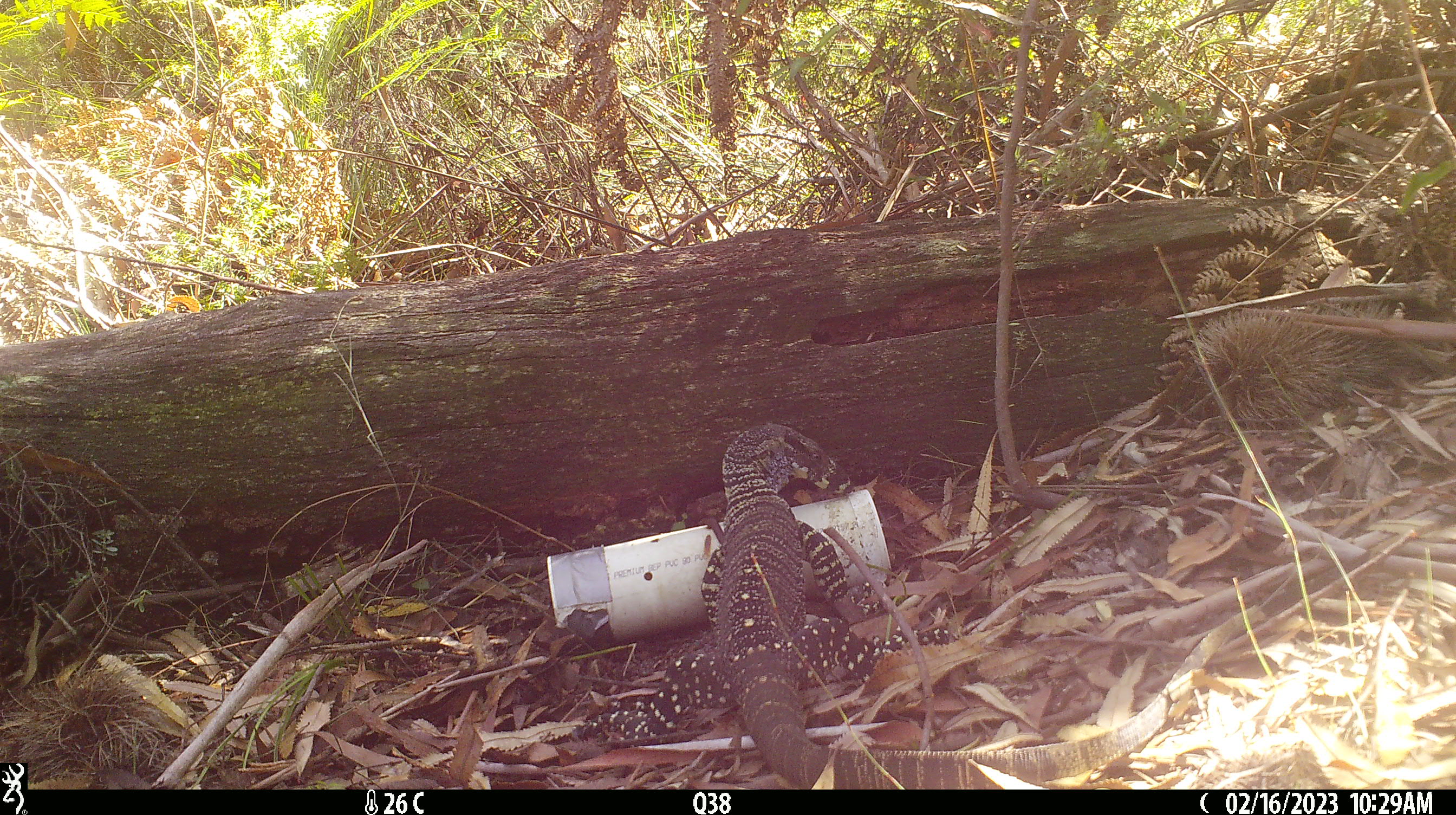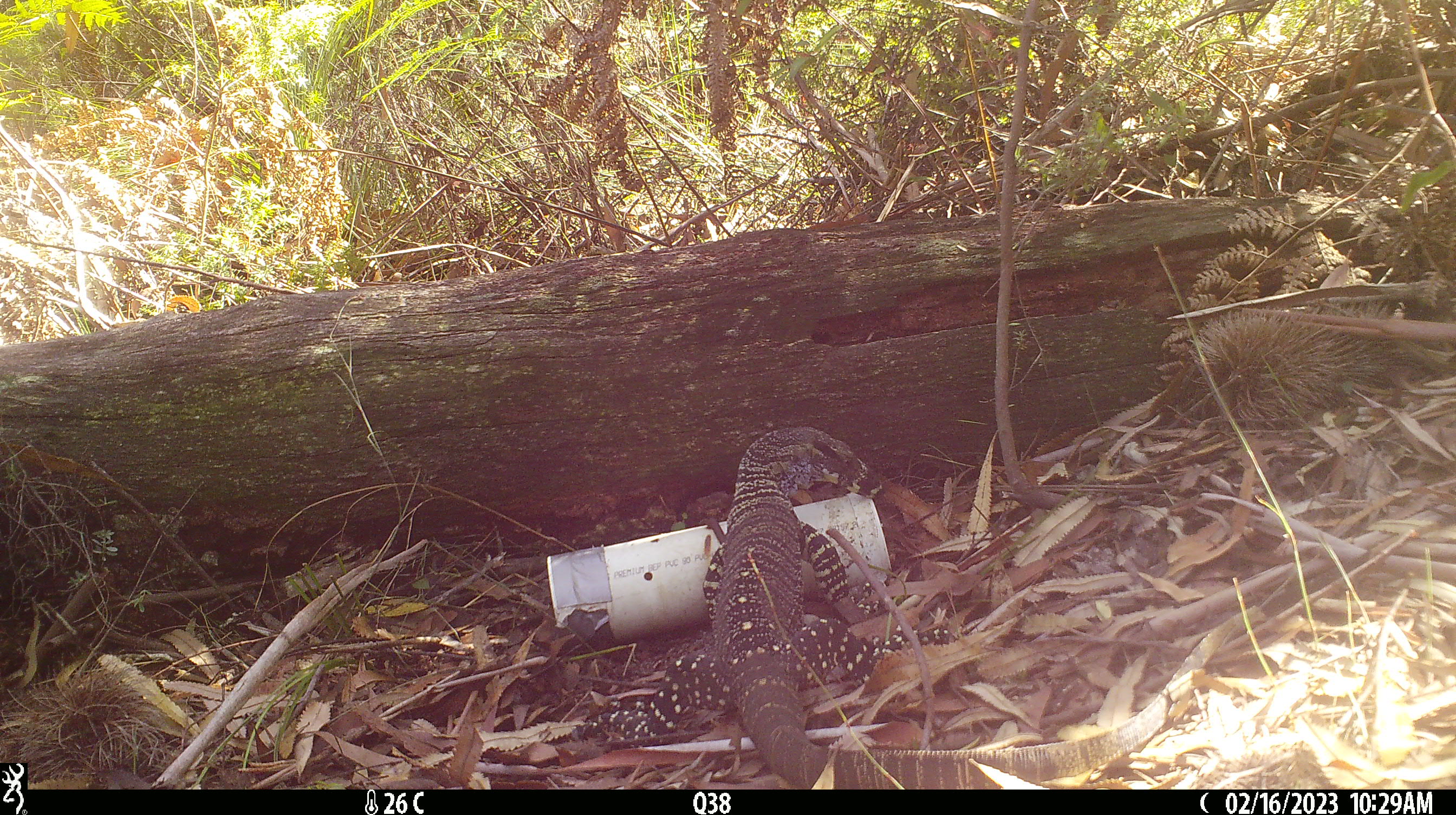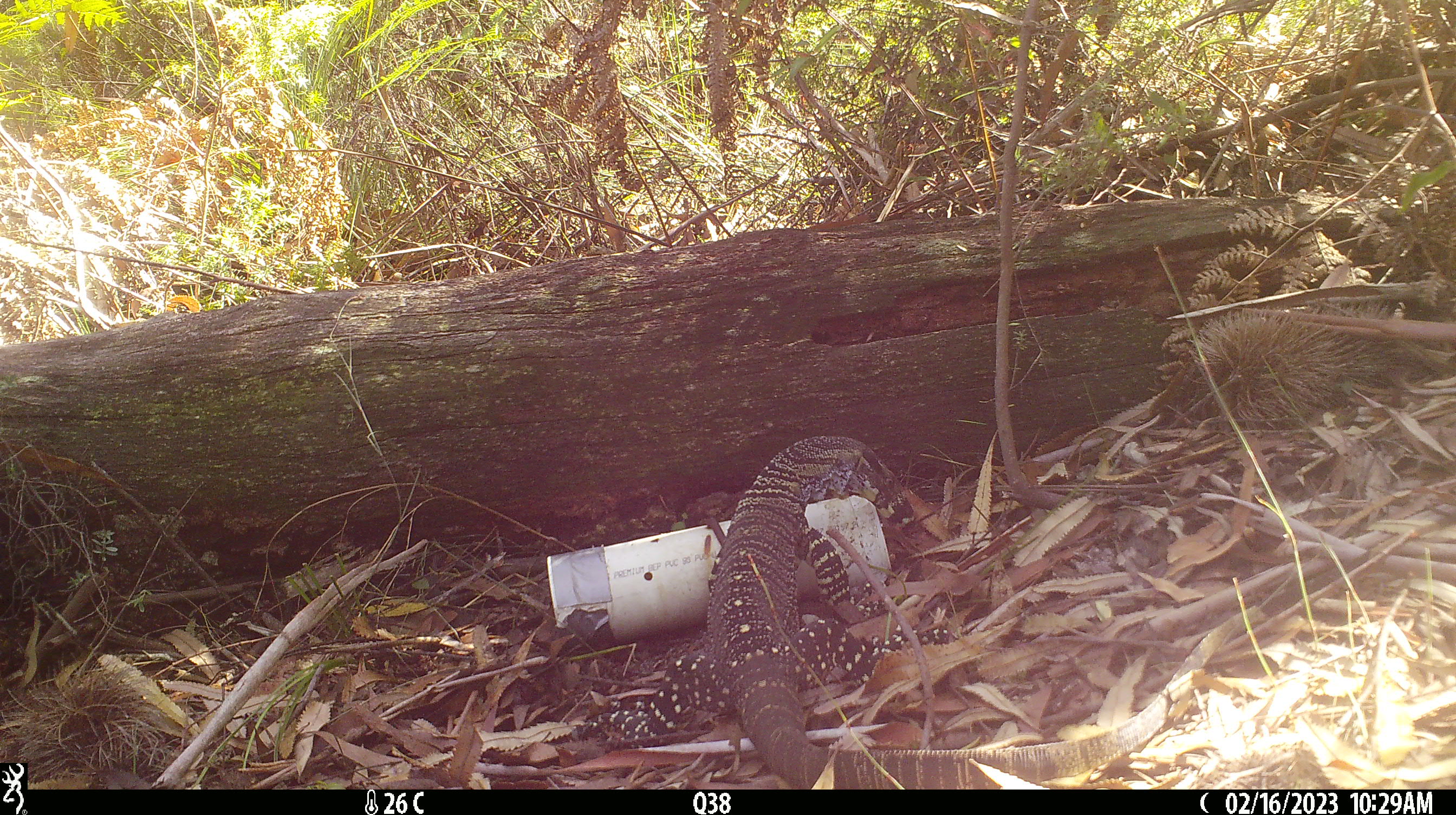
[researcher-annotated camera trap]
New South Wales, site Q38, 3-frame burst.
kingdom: Animalia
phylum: Chordata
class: Reptilia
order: Squamata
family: Varanidae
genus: Varanus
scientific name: Varanus varius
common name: lace monitor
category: goanna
Goanna (lace monitor) (Varanus varius).